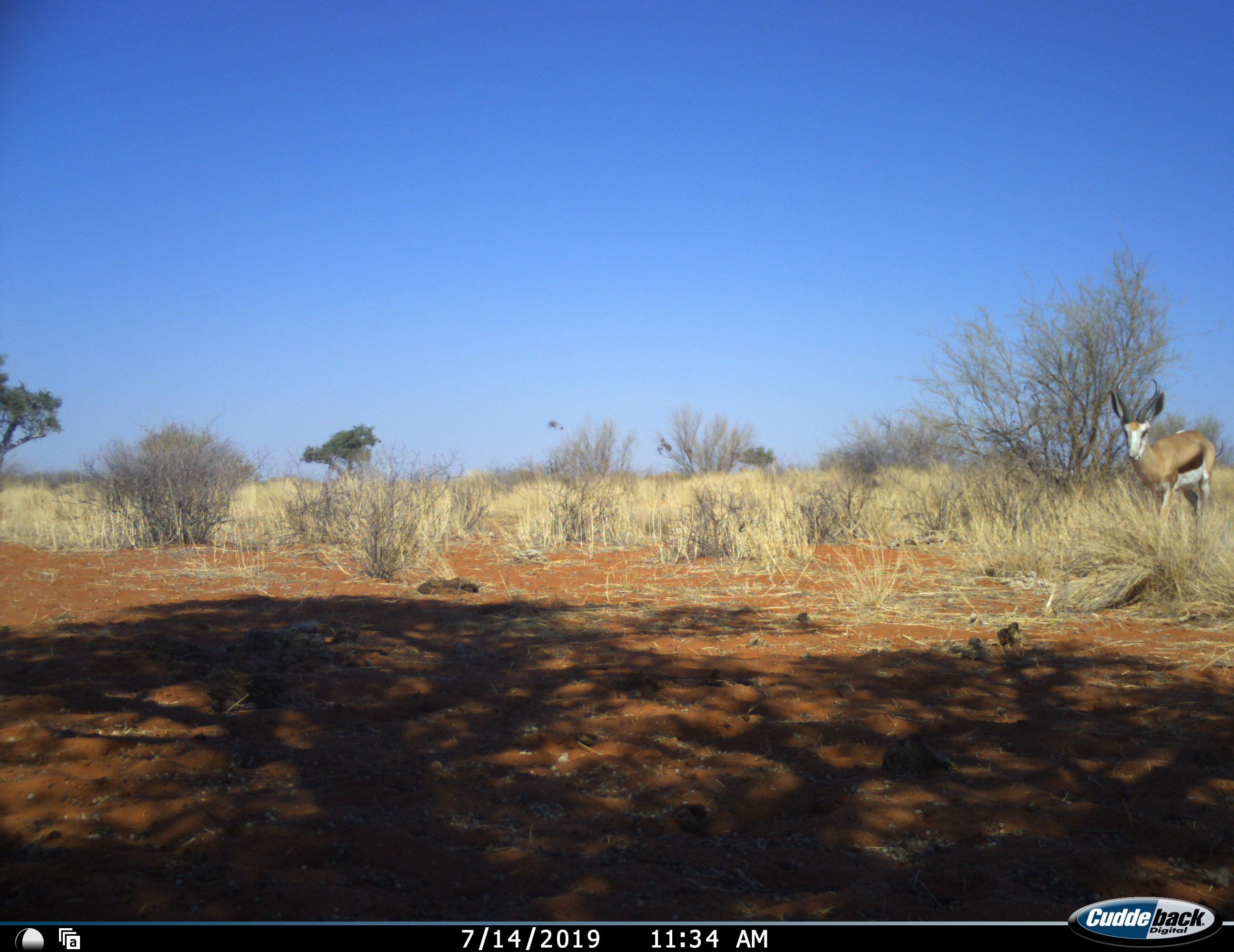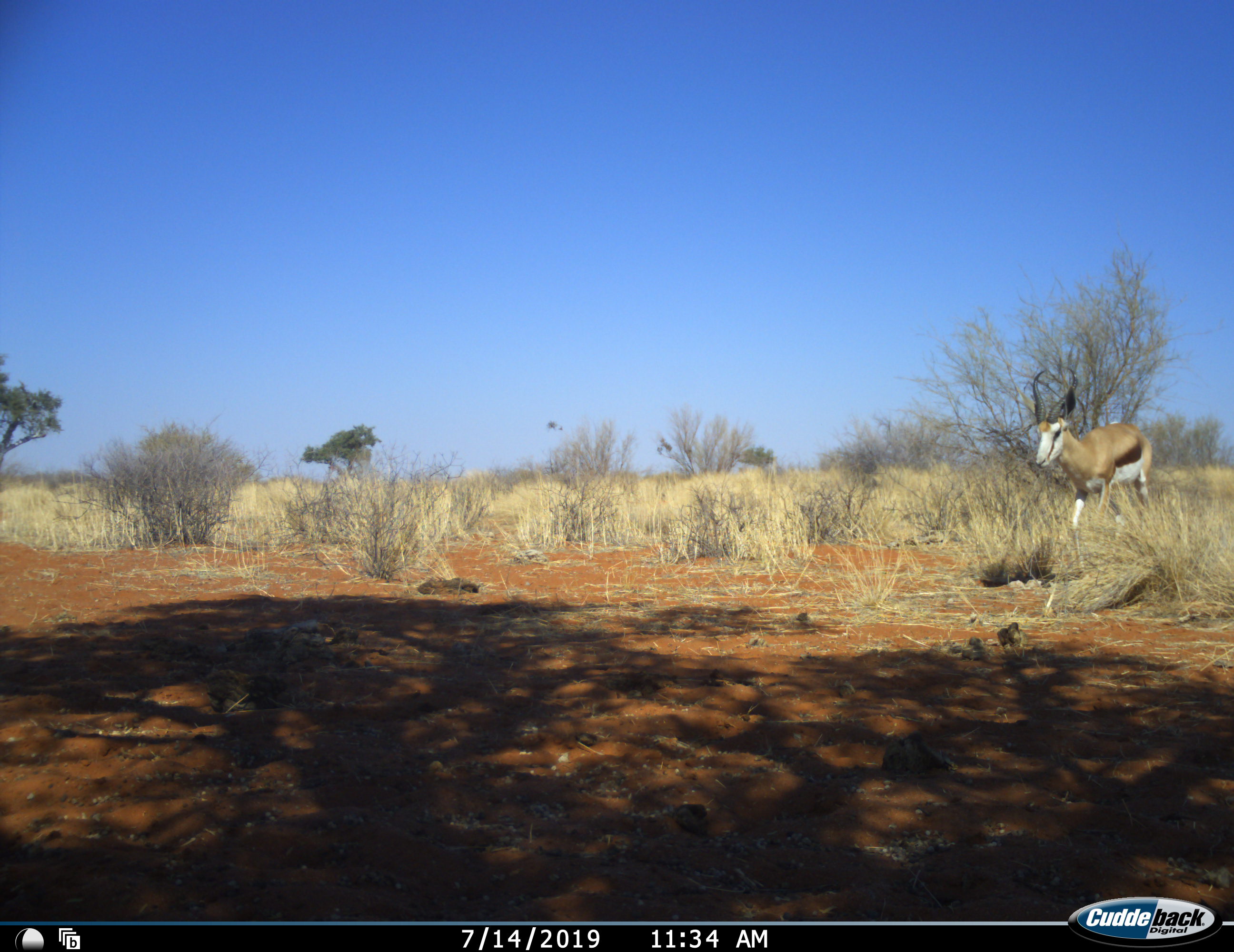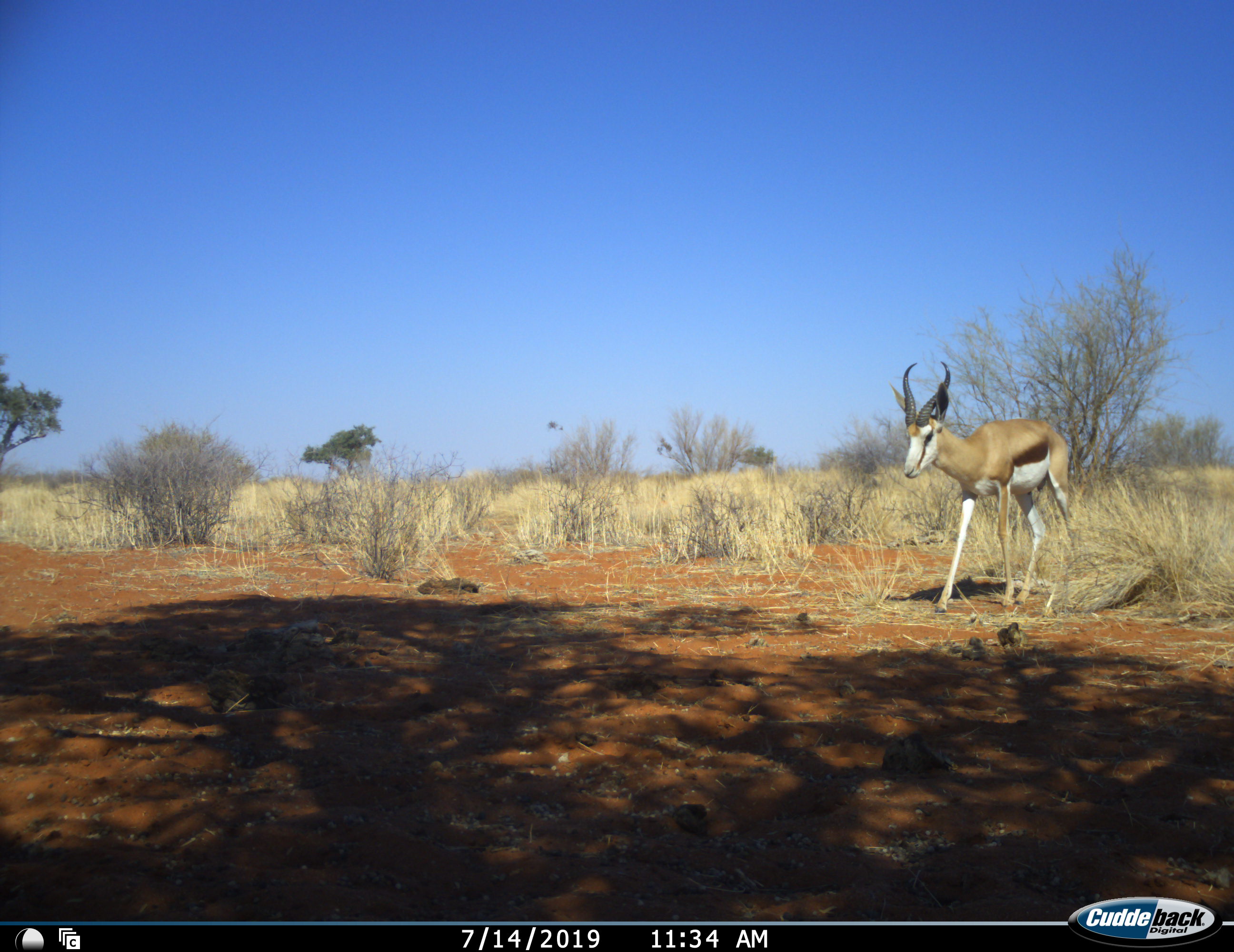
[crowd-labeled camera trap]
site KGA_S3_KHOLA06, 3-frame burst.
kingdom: Animalia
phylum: Chordata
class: Mammalia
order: Artiodactyla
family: Bovidae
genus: Antidorcas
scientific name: Antidorcas marsupialis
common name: springbok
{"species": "springbok (Antidorcas marsupialis)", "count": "1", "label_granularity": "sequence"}